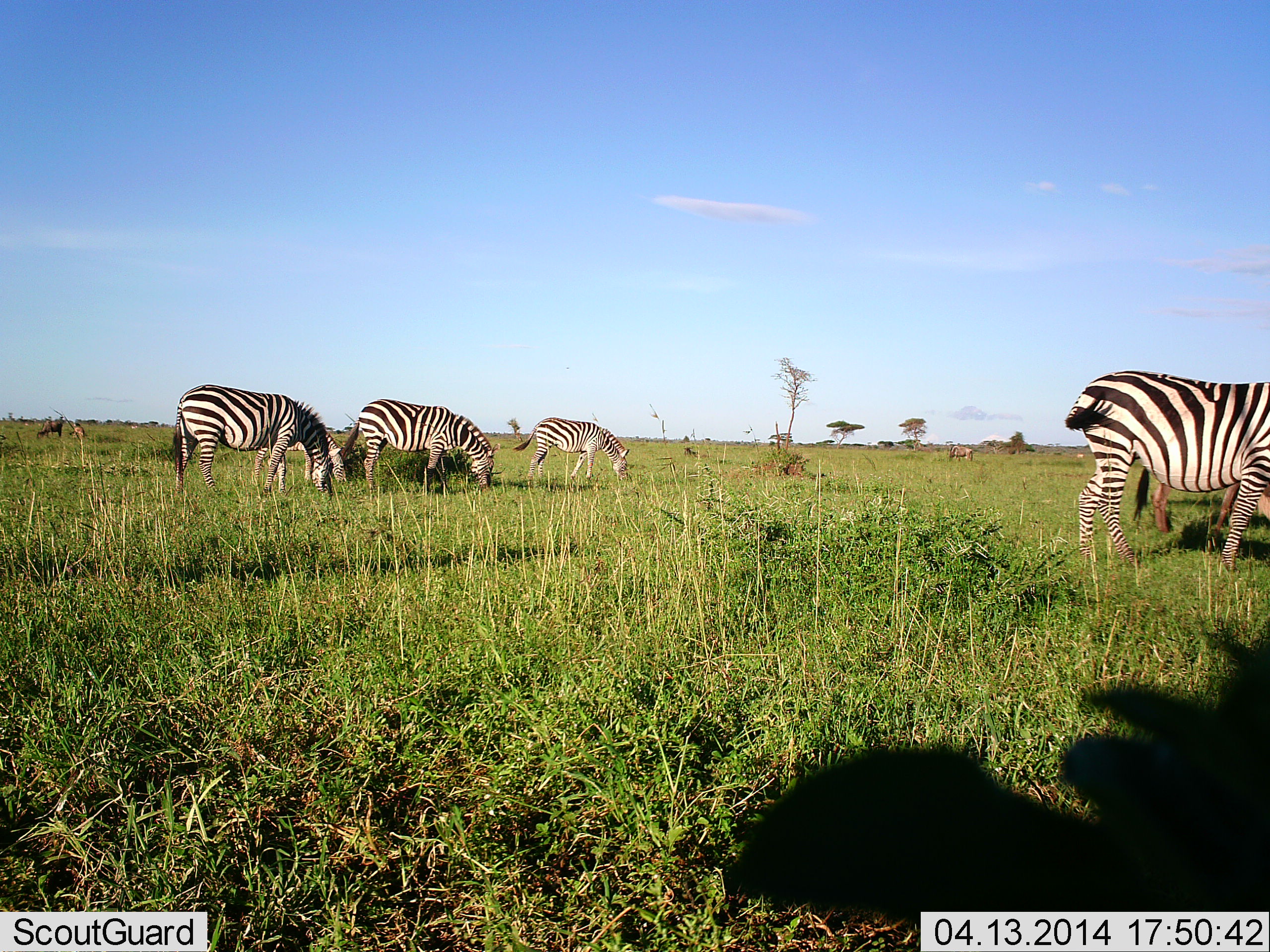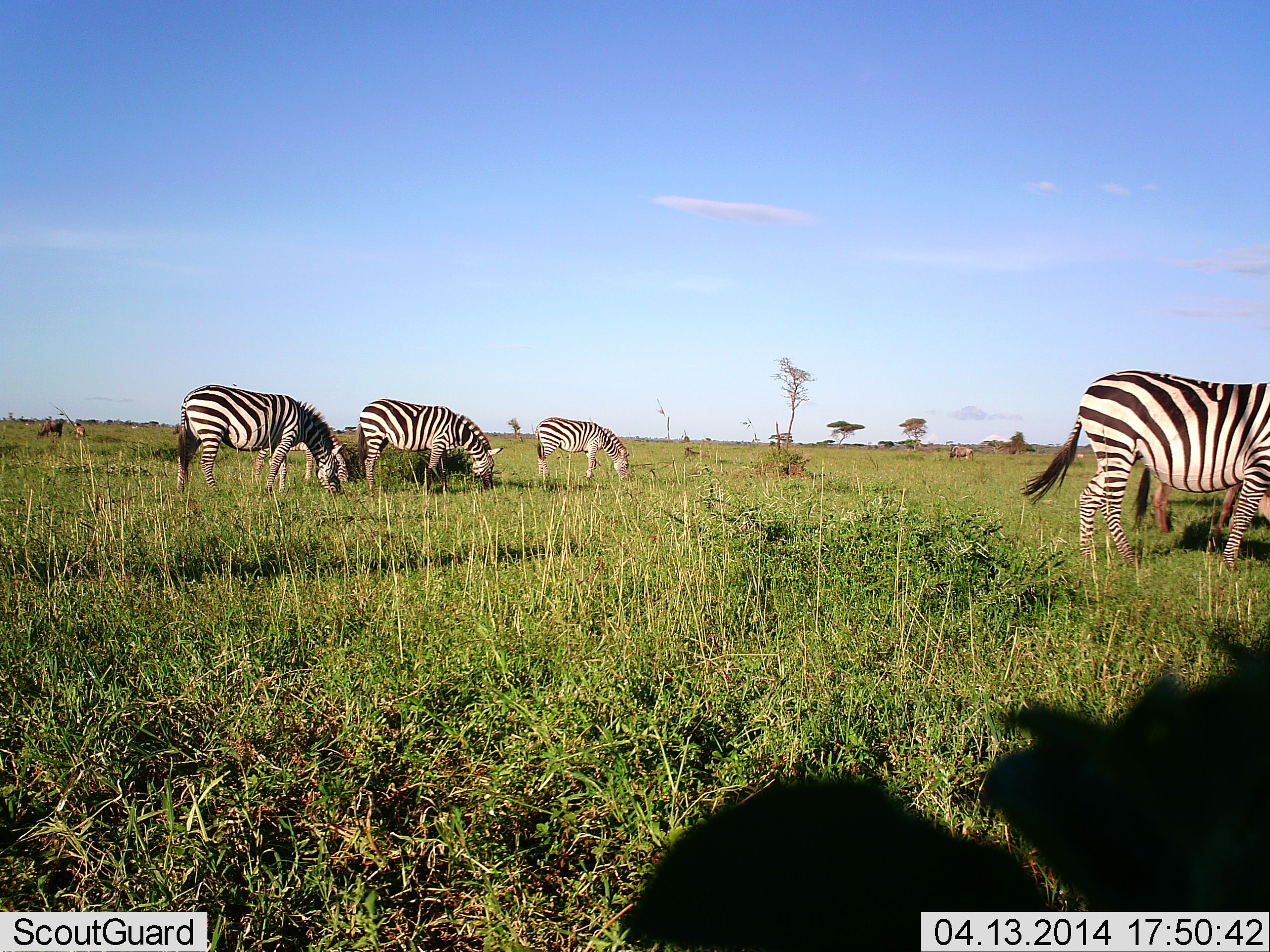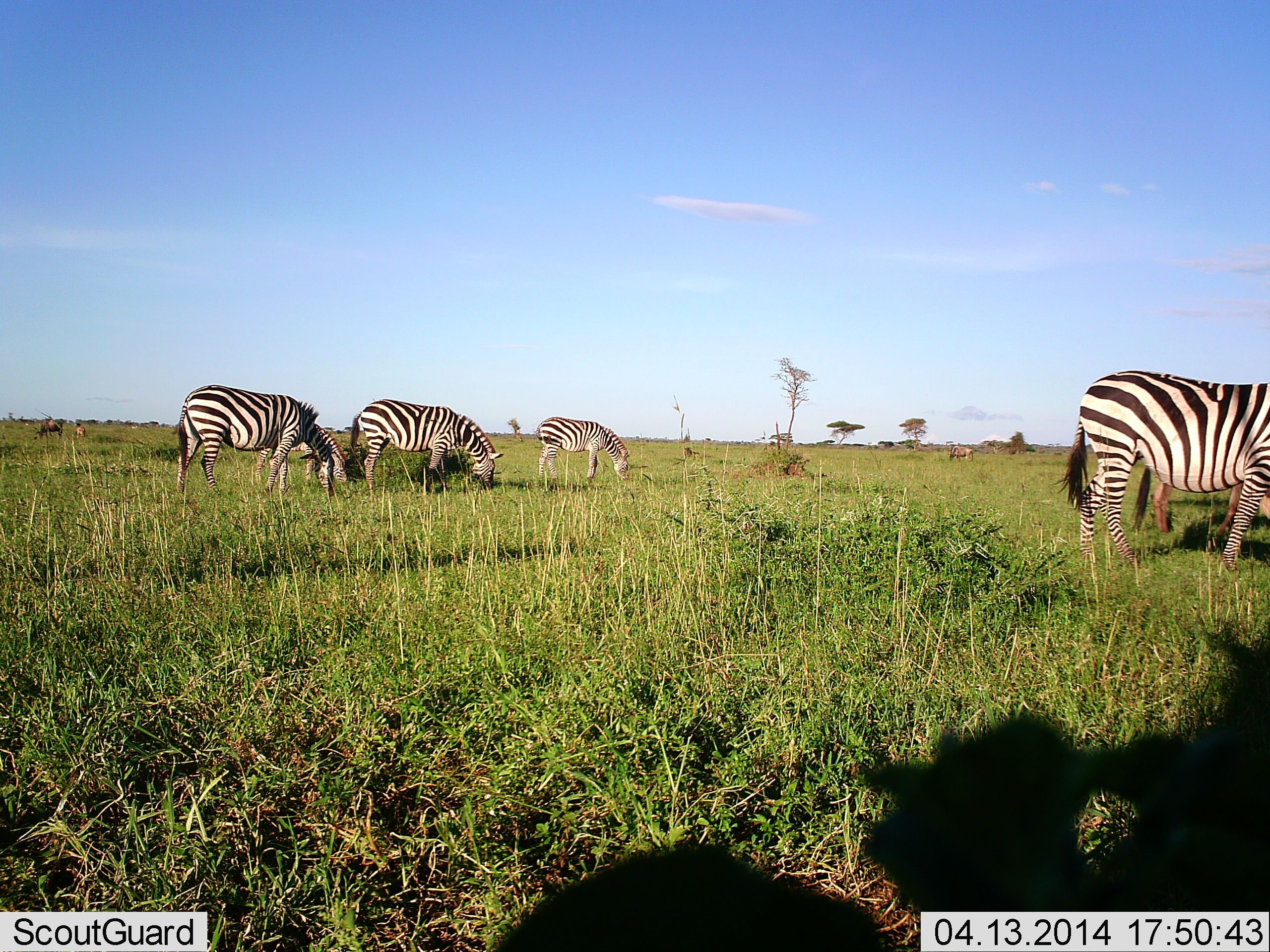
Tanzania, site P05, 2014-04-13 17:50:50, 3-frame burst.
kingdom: Animalia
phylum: Chordata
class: Mammalia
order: Perissodactyla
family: Equidae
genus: Equus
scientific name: Equus quagga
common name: plains zebra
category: zebra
Zebra (plains zebra) (Equus quagga), count 5. Behavior (volunteer vote fractions): standing 30%, resting 0%, moving 20%, interacting 0%. Young present (vote fraction): 0%. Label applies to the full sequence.